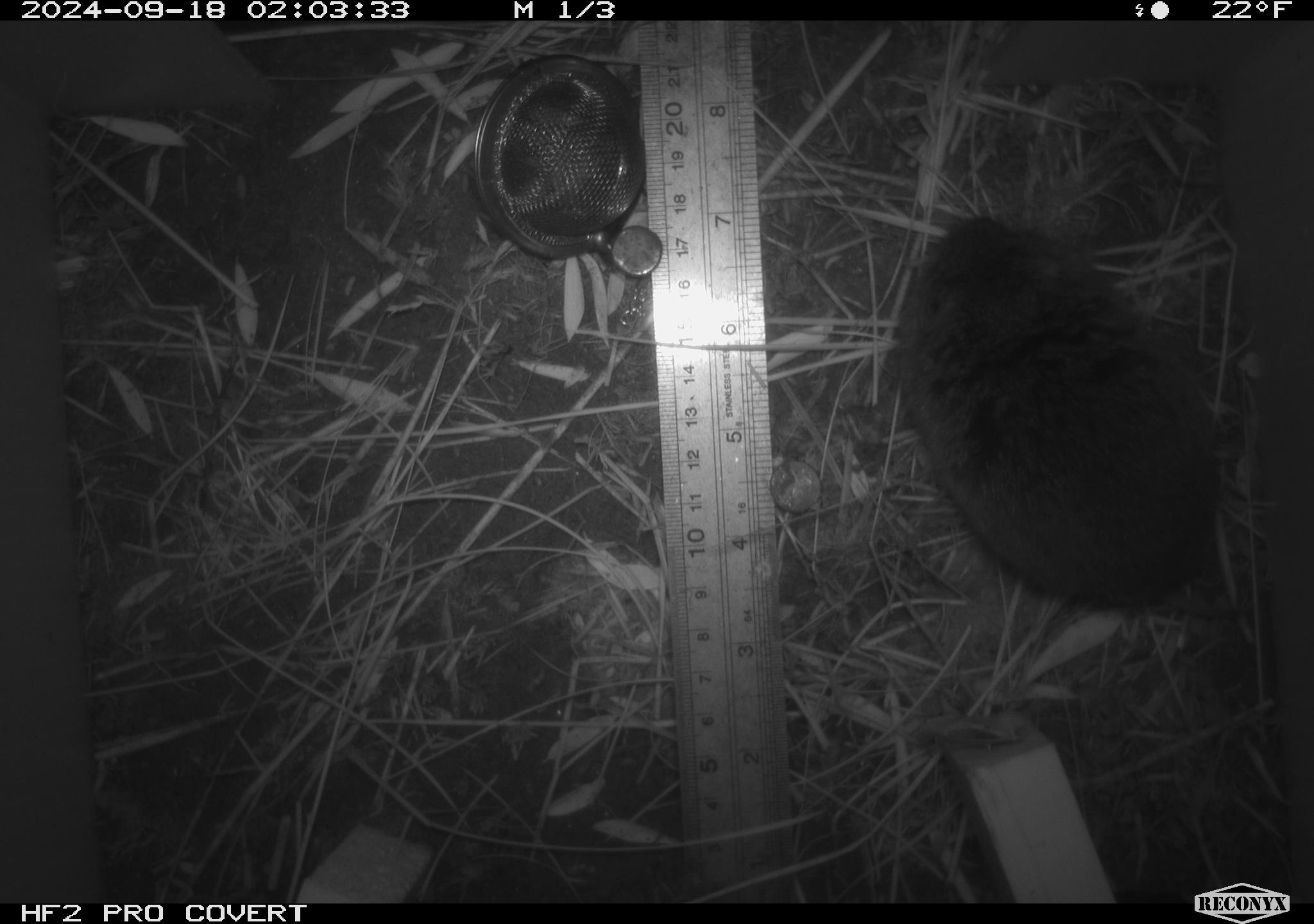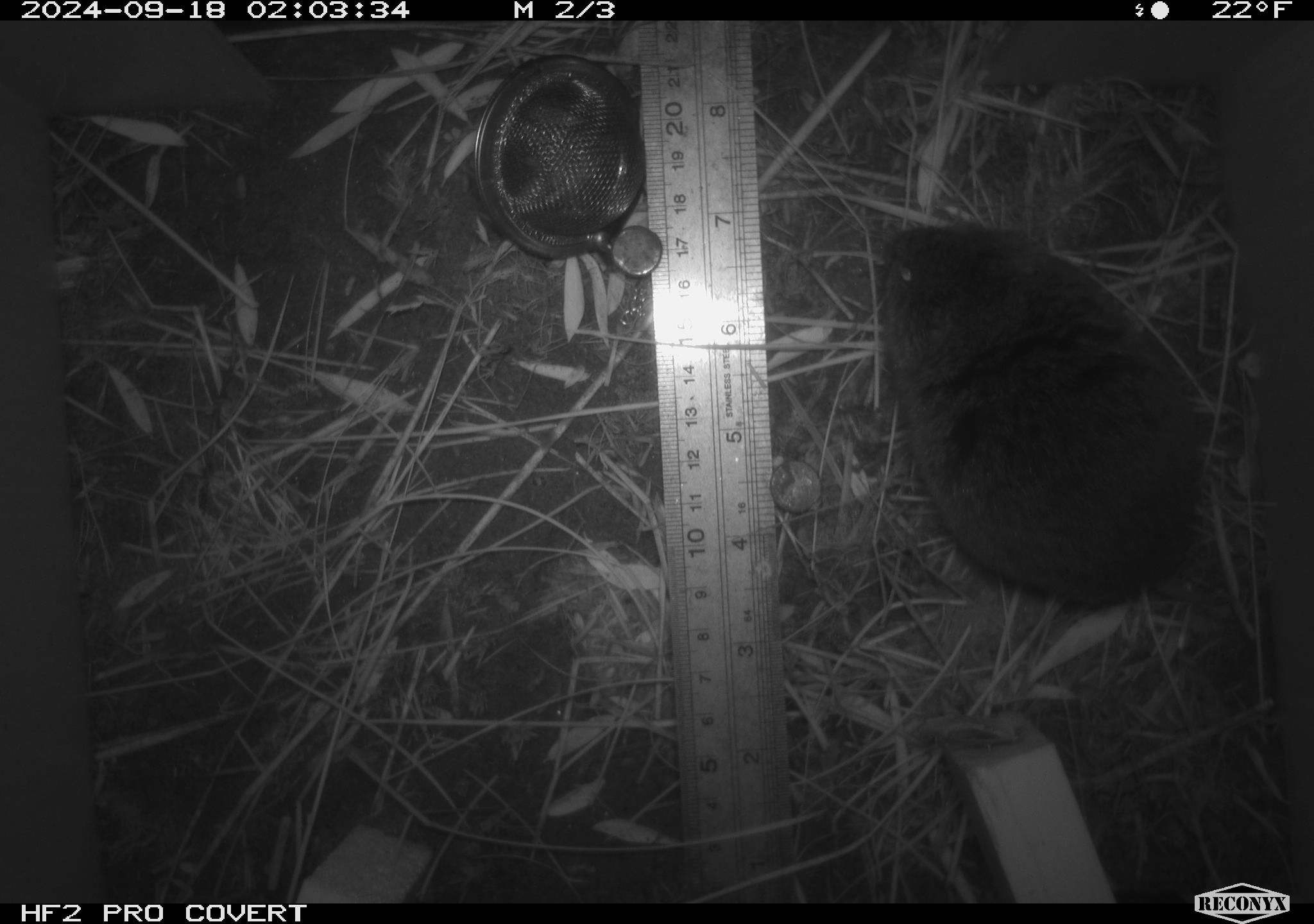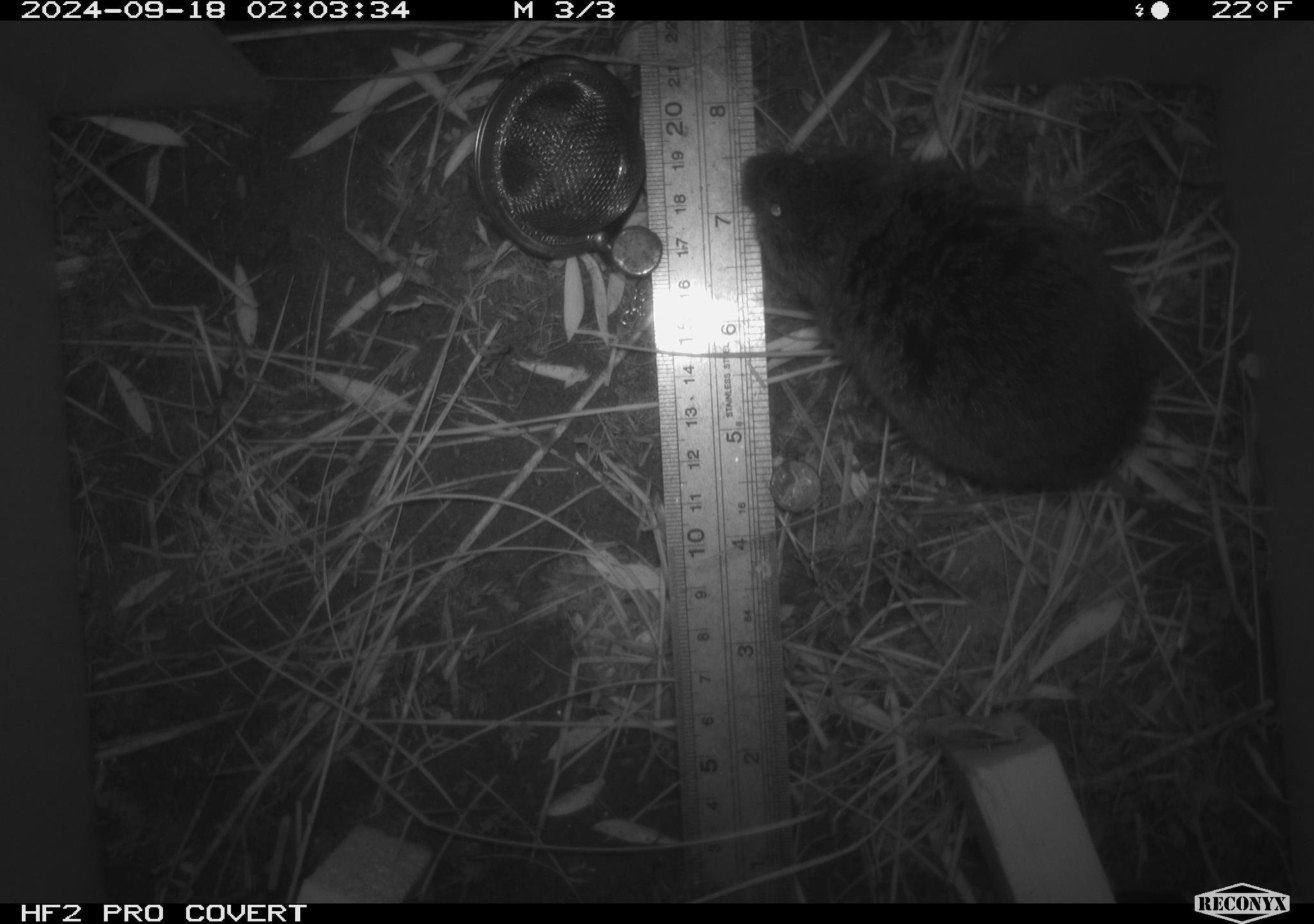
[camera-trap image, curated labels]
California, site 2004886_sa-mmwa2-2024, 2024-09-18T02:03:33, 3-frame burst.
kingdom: Animalia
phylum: Chordata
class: Mammalia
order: Rodentia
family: Cricetidae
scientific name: Arvicolinae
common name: voles, lemmings, and muskrats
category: arvicolinae subfamily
Arvicolinae subfamily (voles, lemmings, and muskrats) (Arvicolinae).